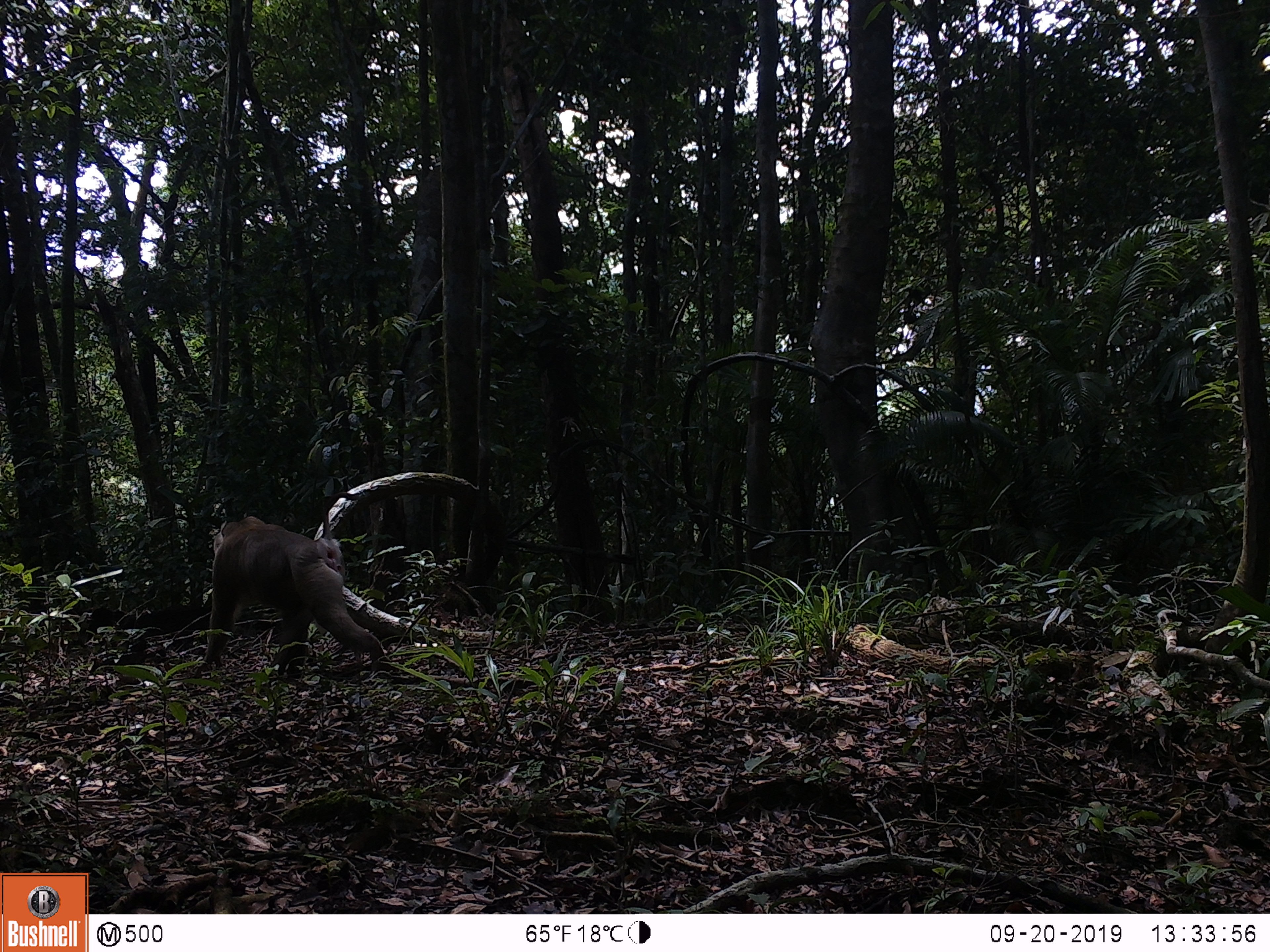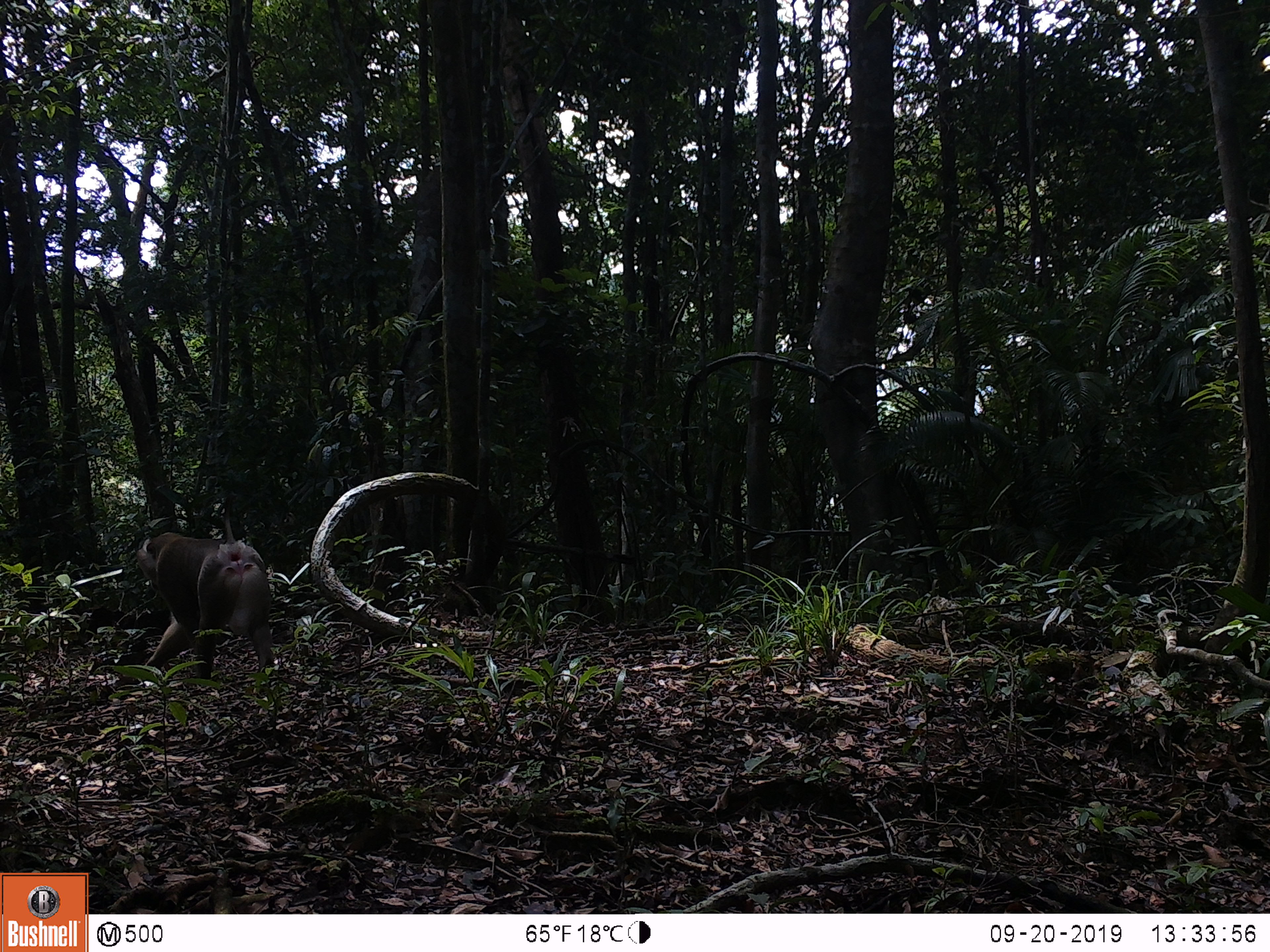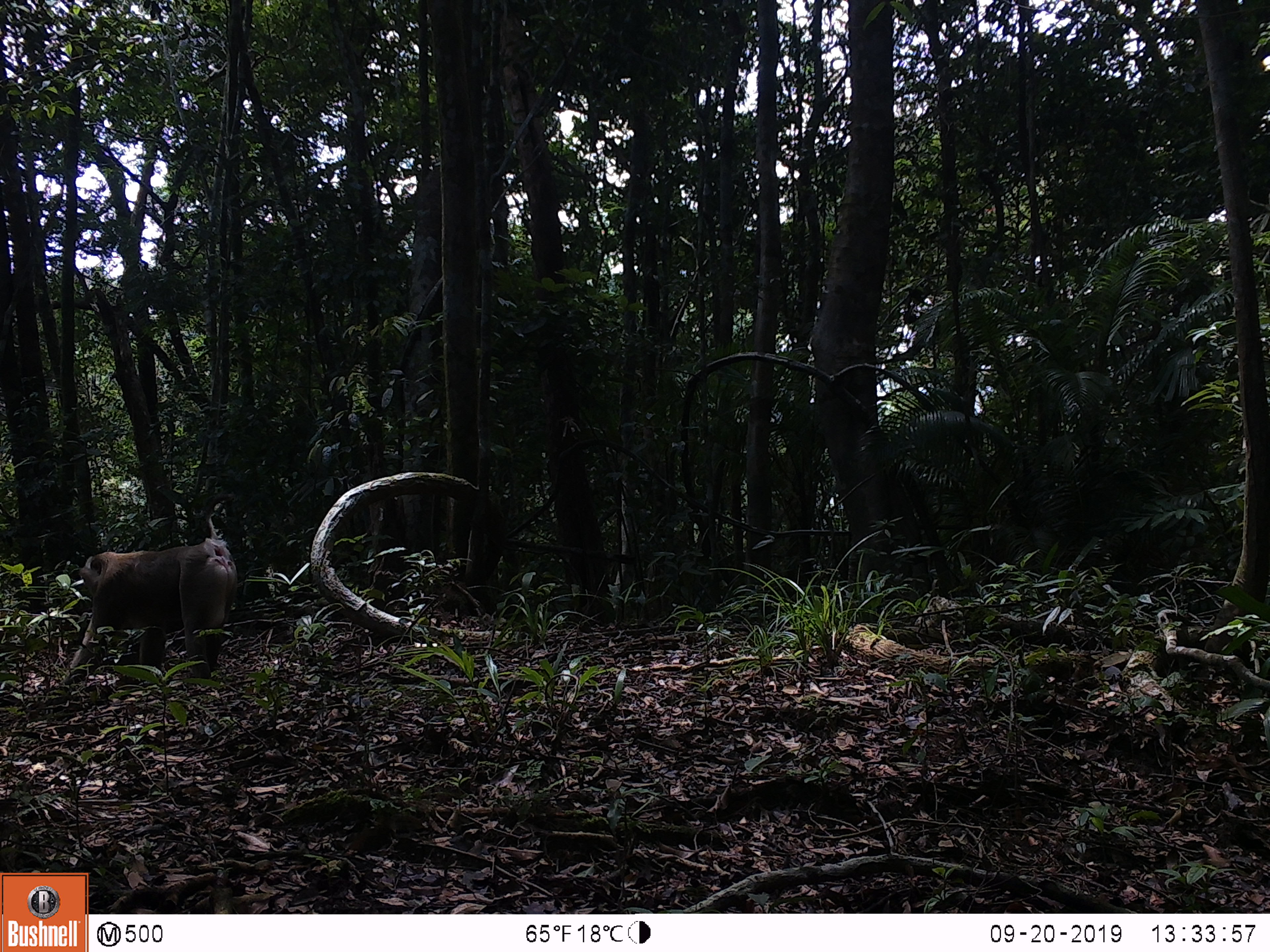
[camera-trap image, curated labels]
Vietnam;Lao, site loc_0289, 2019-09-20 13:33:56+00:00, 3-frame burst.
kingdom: Animalia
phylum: Chordata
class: Mammalia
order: Primates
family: Cercopithecidae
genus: Macaca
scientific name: Macaca nemestrina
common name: pig-tailed macaque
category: pig tailed macaque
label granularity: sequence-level